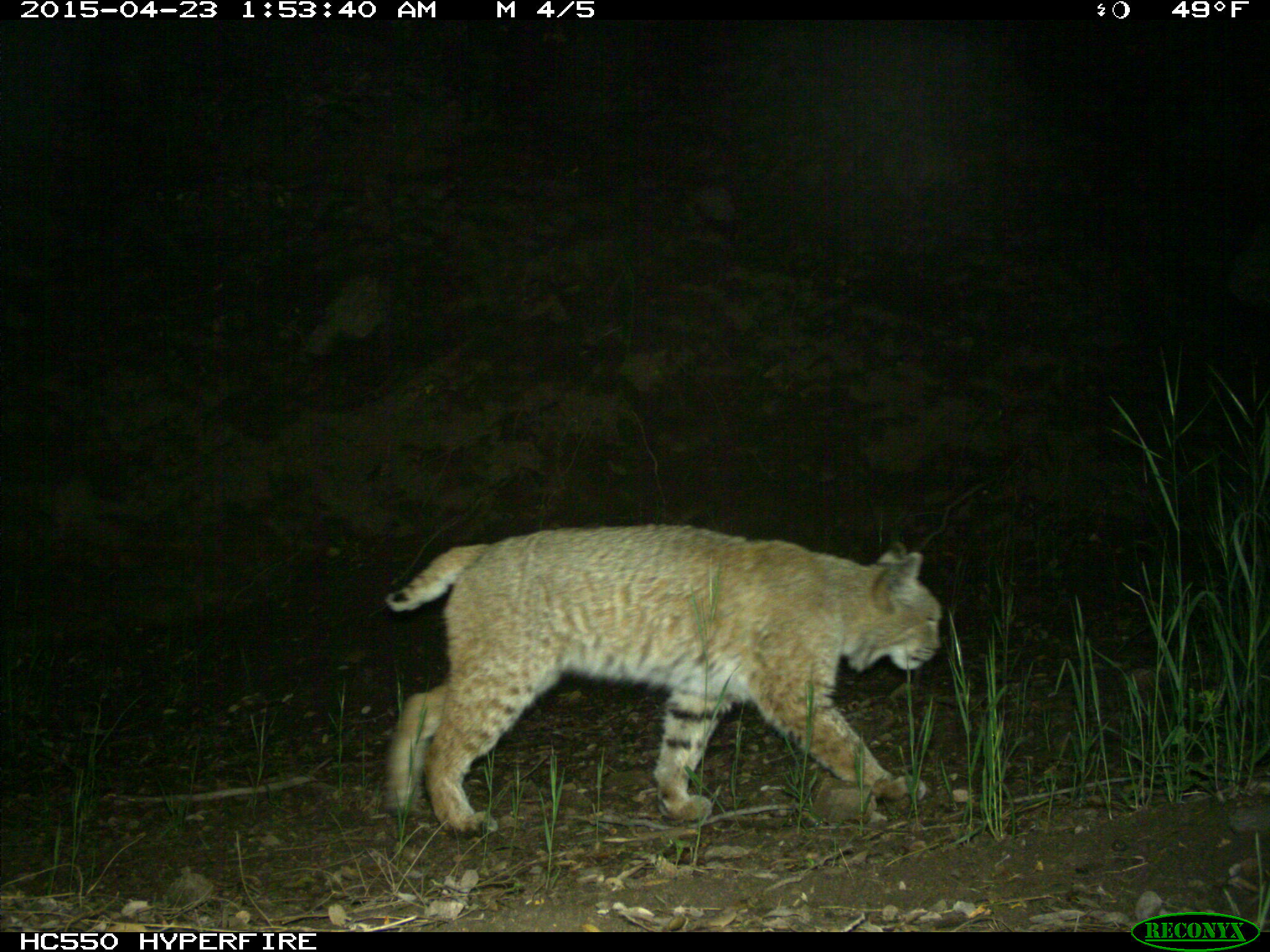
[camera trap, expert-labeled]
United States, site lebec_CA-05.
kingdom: Animalia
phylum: Chordata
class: Mammalia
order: Carnivora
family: Felidae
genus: Lynx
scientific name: Lynx rufus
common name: bobcat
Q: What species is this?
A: Lynx rufus (bobcat).